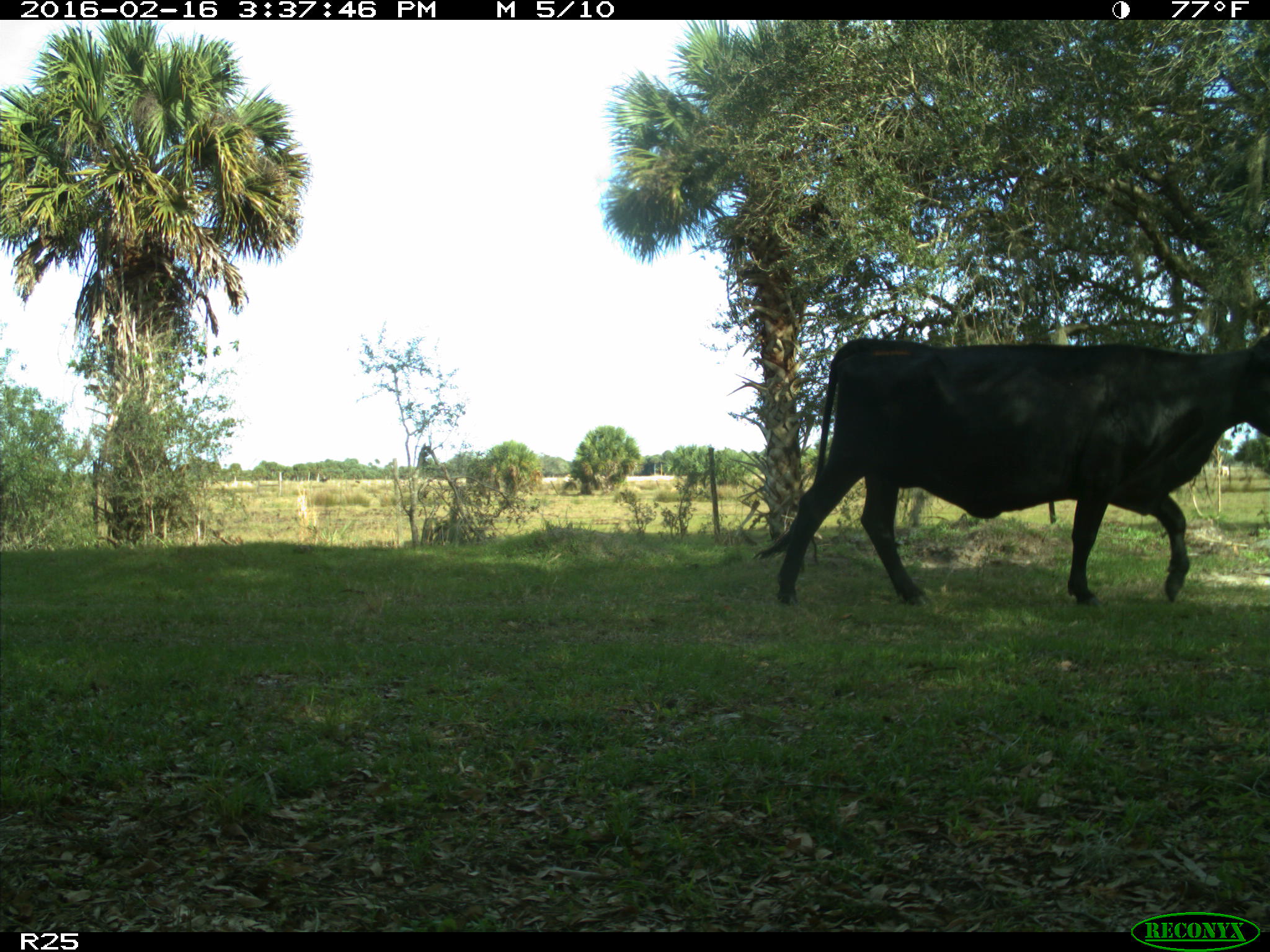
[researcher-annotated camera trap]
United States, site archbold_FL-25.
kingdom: Animalia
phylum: Chordata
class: Mammalia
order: Artiodactyla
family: Bovidae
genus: Bos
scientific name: Bos taurus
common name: domestic cow